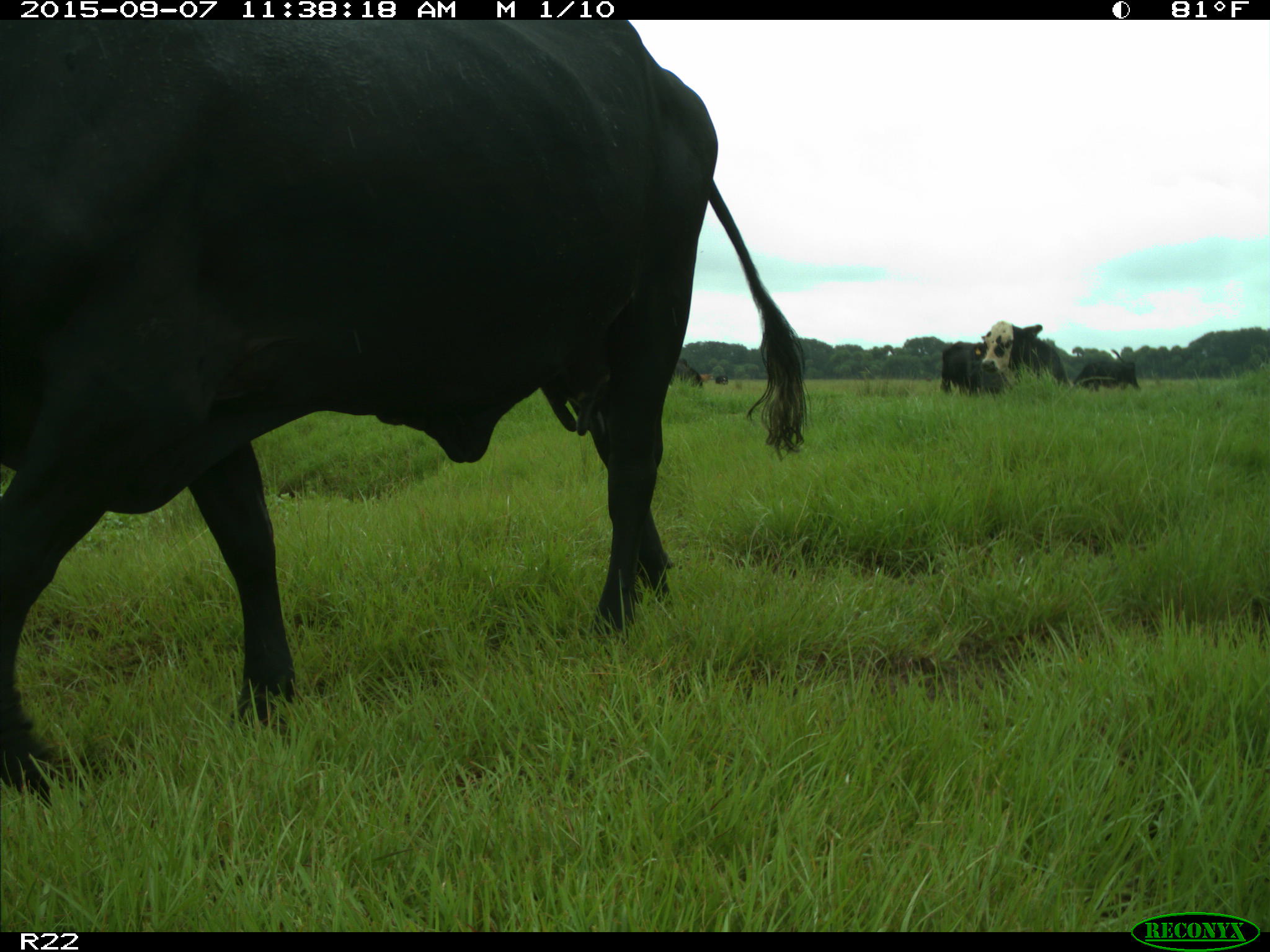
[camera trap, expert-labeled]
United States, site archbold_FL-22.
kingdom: Animalia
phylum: Chordata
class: Mammalia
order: Artiodactyla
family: Bovidae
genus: Bos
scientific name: Bos taurus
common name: domestic cow